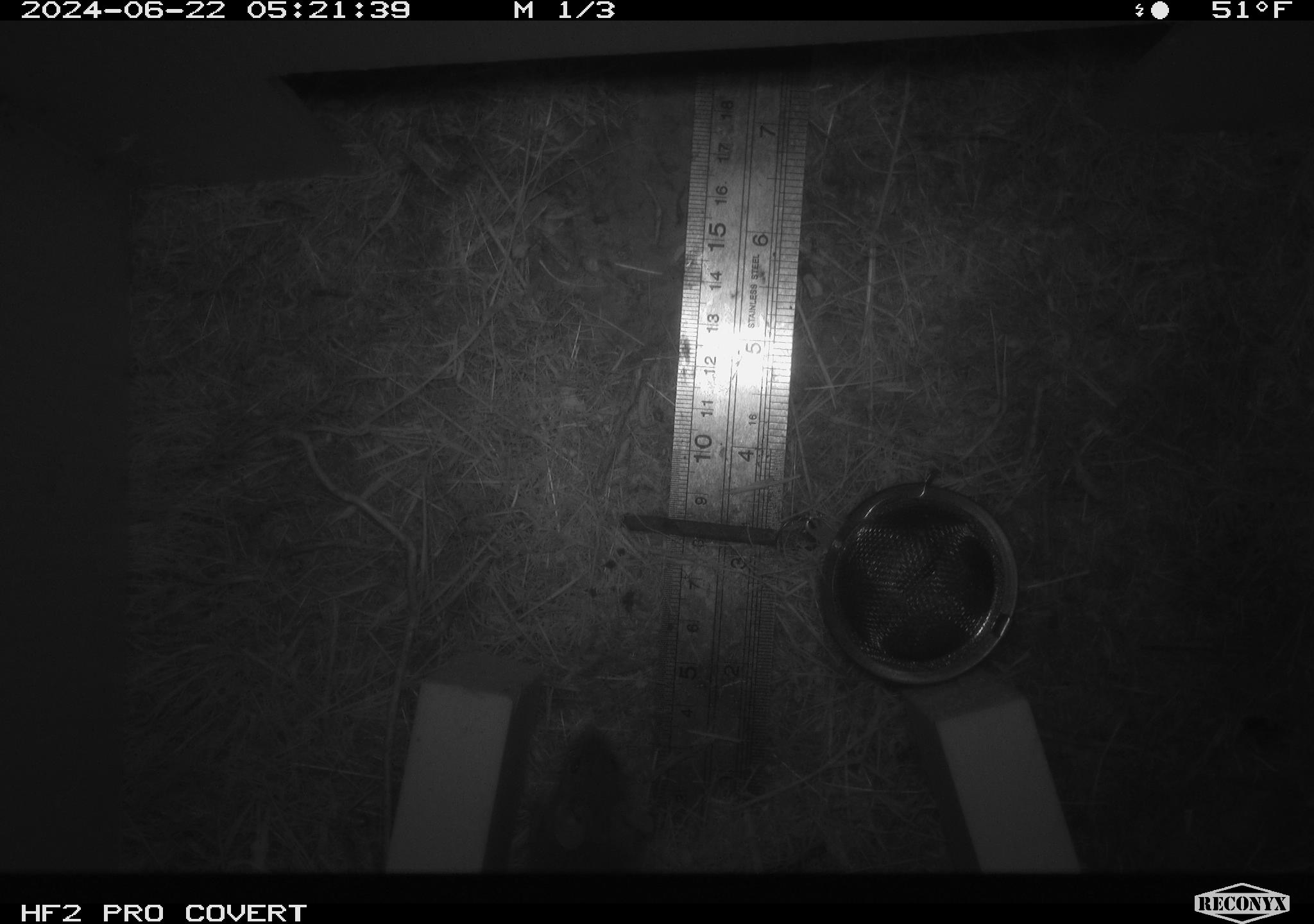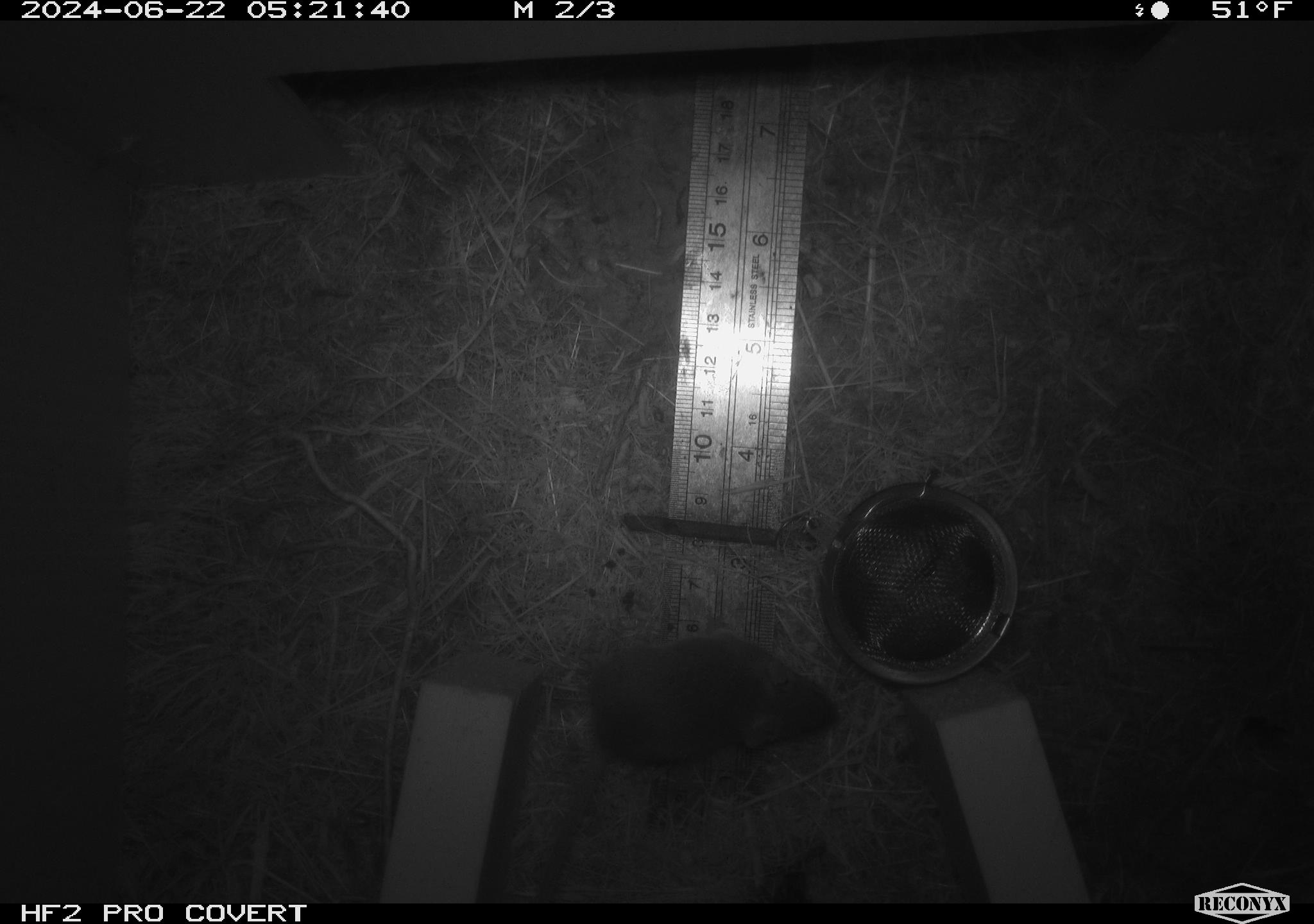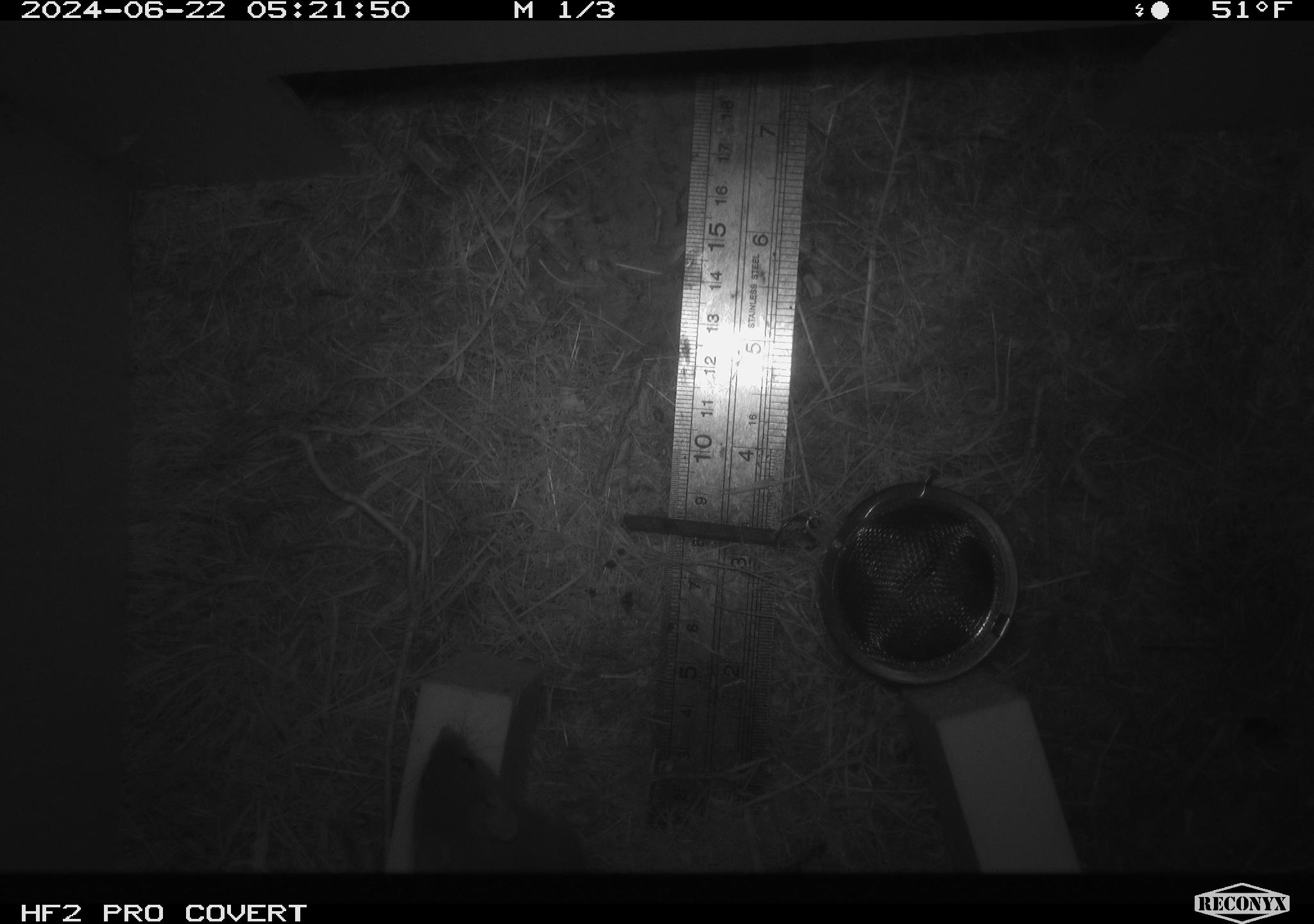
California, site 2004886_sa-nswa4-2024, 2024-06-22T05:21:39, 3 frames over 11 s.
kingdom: Animalia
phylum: Chordata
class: Mammalia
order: Rodentia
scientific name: Rodentia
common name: rodent